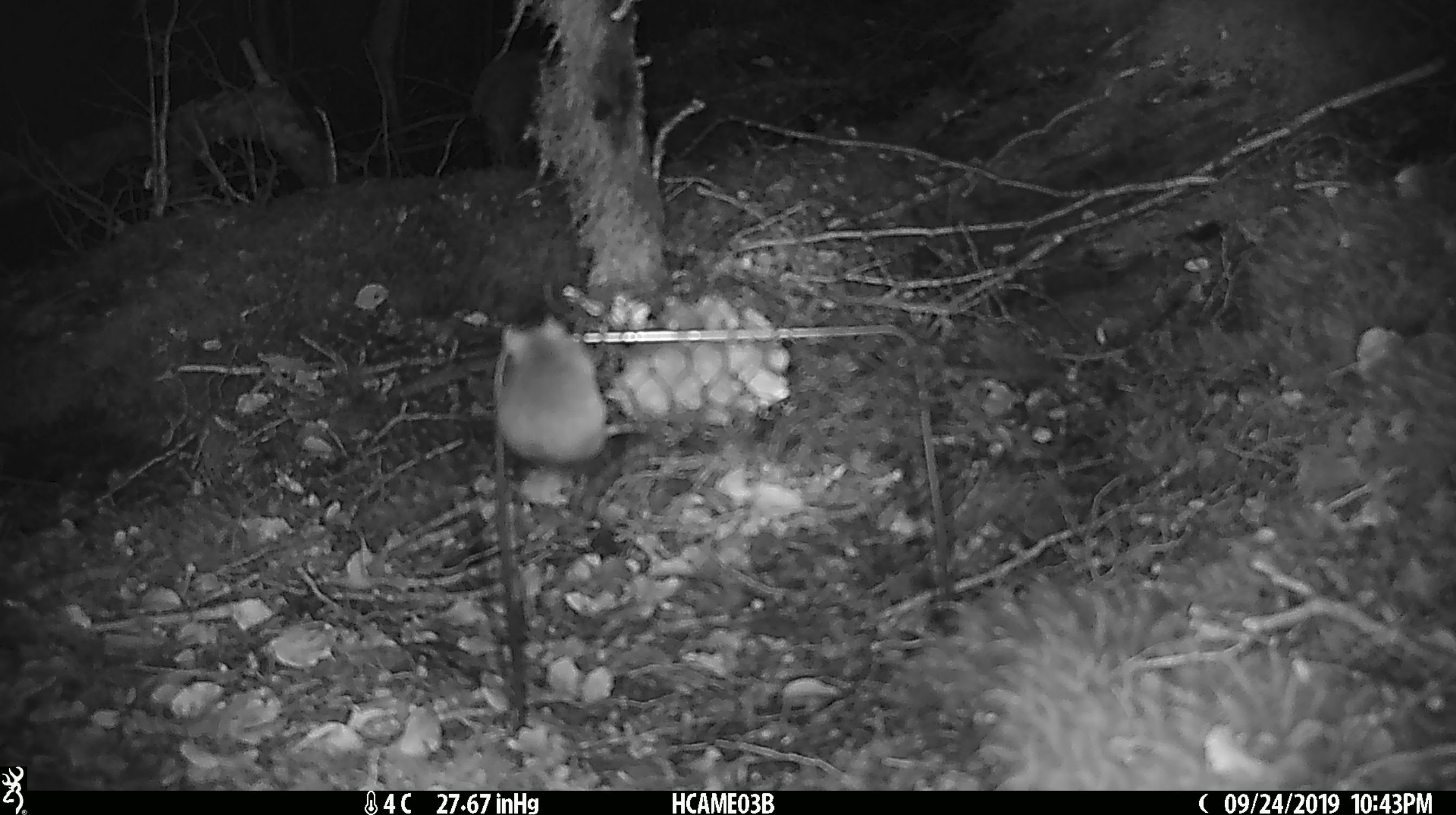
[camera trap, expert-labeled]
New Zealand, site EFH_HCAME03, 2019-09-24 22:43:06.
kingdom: Animalia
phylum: Chordata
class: Mammalia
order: Rodentia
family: Muridae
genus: Mus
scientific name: Mus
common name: mouse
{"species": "mouse (Mus)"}